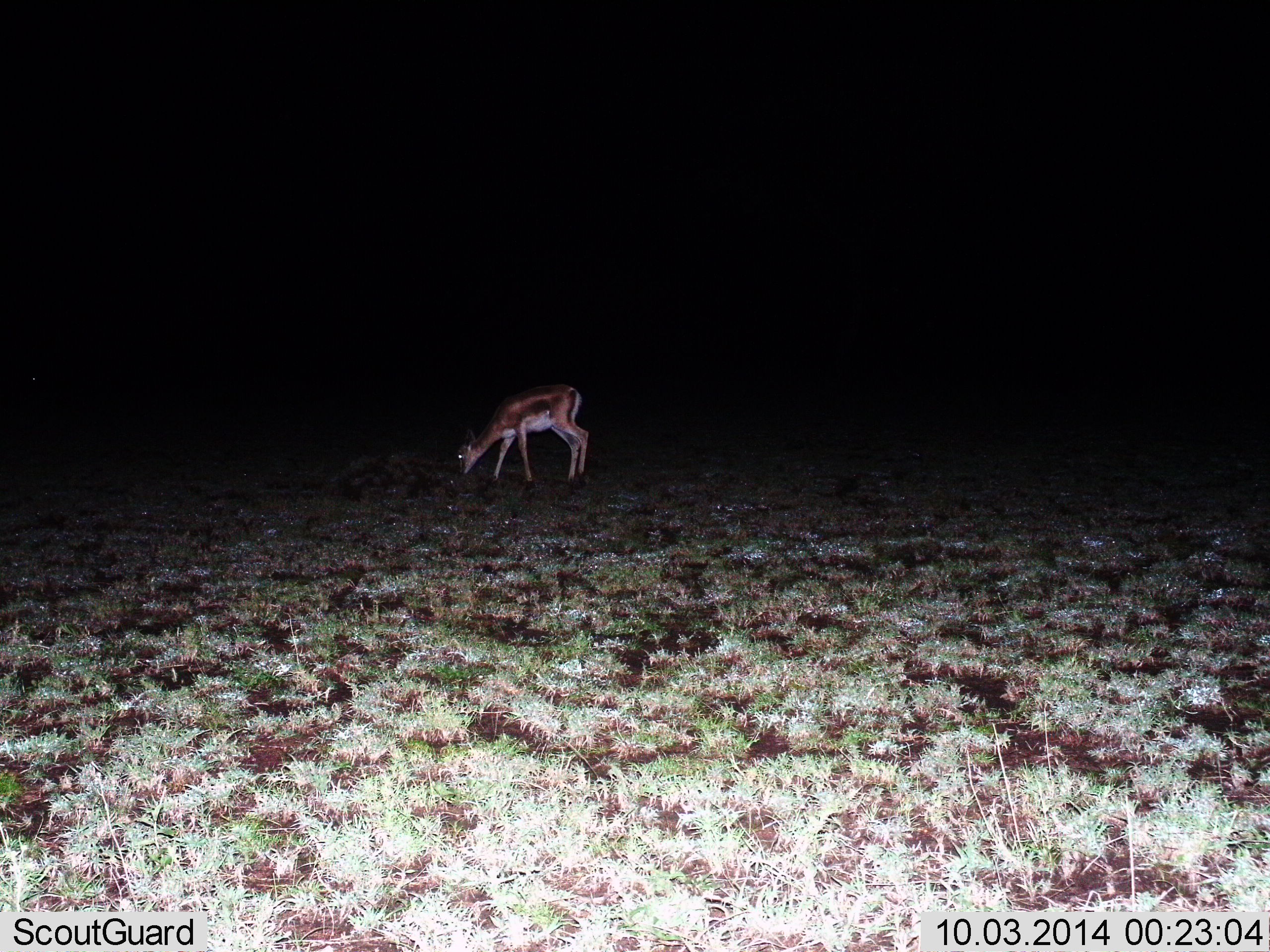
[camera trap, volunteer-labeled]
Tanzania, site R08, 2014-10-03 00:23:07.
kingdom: Animalia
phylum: Chordata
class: Mammalia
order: Artiodactyla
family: Bovidae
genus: Nanger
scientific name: Nanger granti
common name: grant's gazelle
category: gazellegrants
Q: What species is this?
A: Gazellegrants (grant's gazelle) (Nanger granti).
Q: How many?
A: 1.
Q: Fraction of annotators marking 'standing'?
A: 0%.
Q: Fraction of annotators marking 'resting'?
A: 0%.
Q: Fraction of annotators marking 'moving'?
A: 0%.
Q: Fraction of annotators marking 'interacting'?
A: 0%.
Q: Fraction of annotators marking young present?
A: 0%.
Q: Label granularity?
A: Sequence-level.